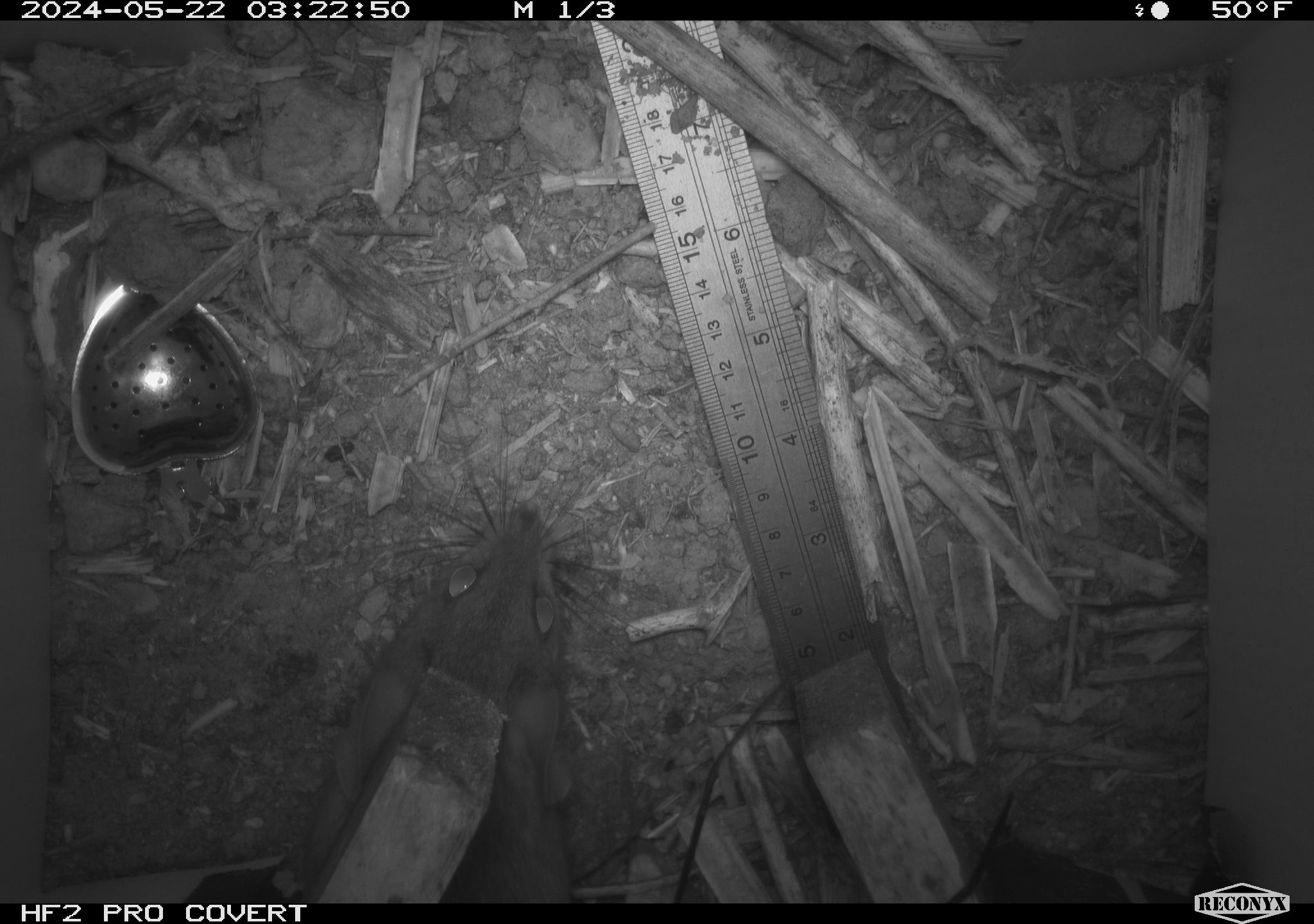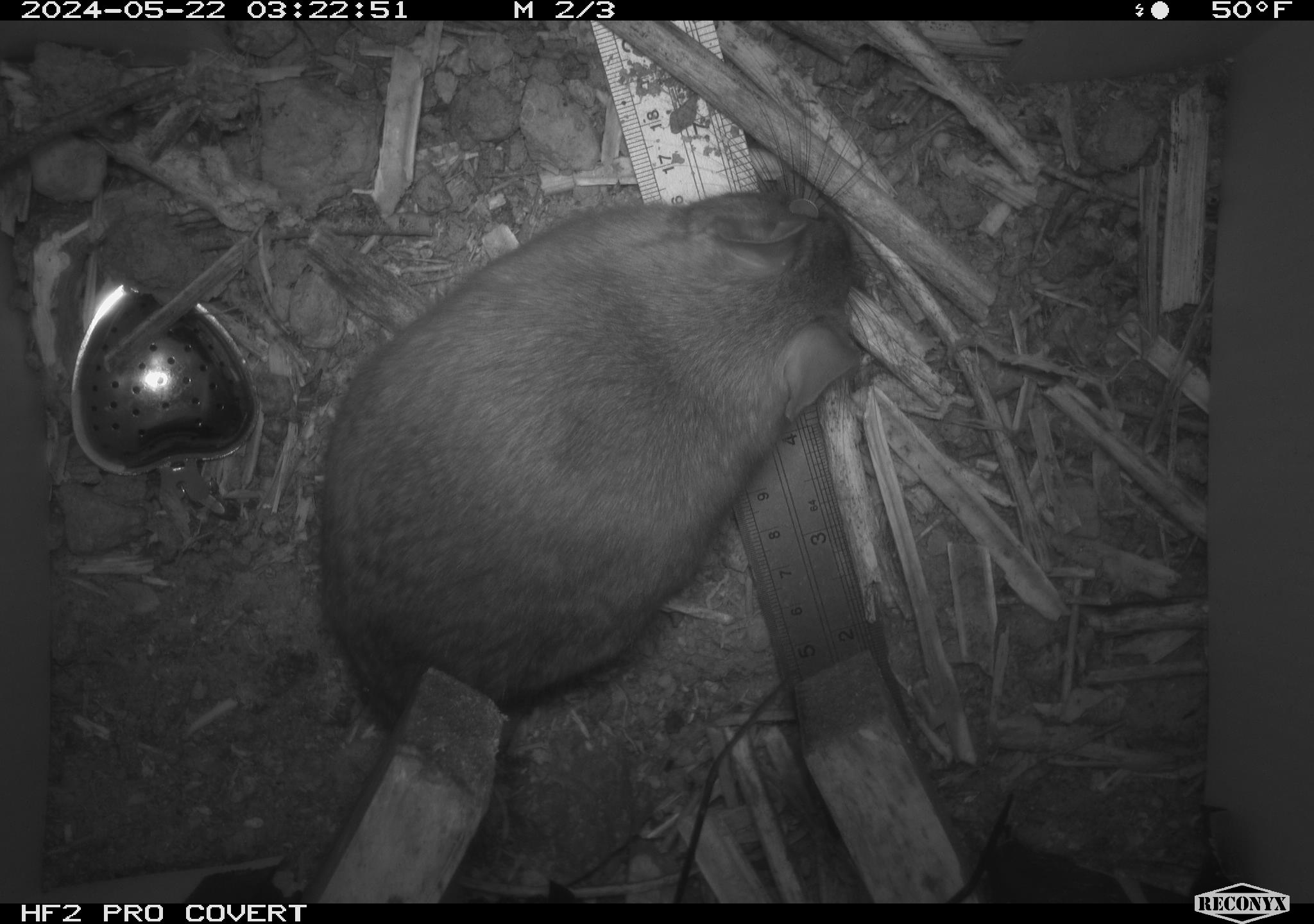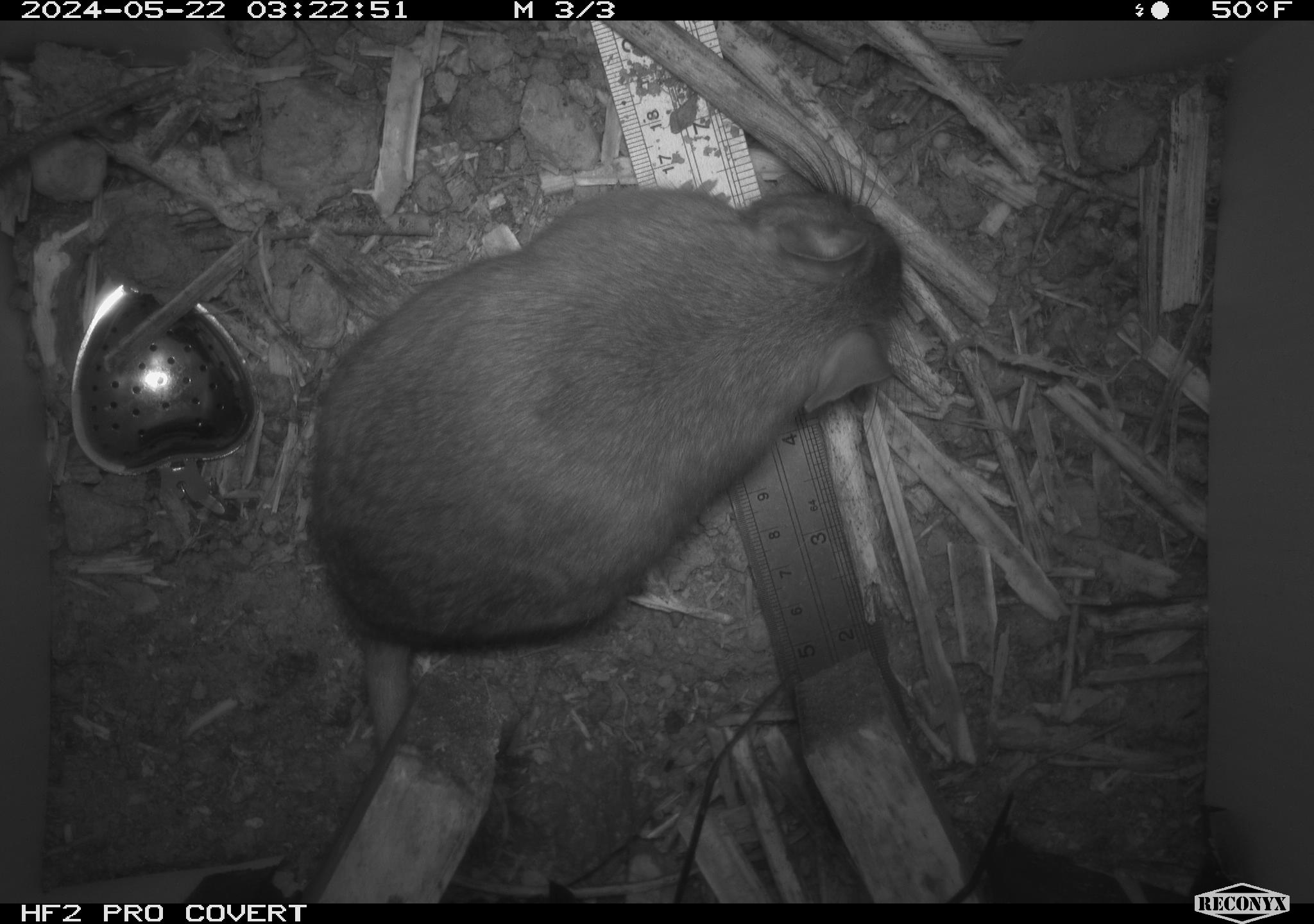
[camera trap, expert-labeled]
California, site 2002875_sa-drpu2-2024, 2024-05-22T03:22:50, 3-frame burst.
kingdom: Animalia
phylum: Chordata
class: Mammalia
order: Rodentia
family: Cricetidae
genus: Neotoma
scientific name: Neotoma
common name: pack rat or woodrat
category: neotoma species